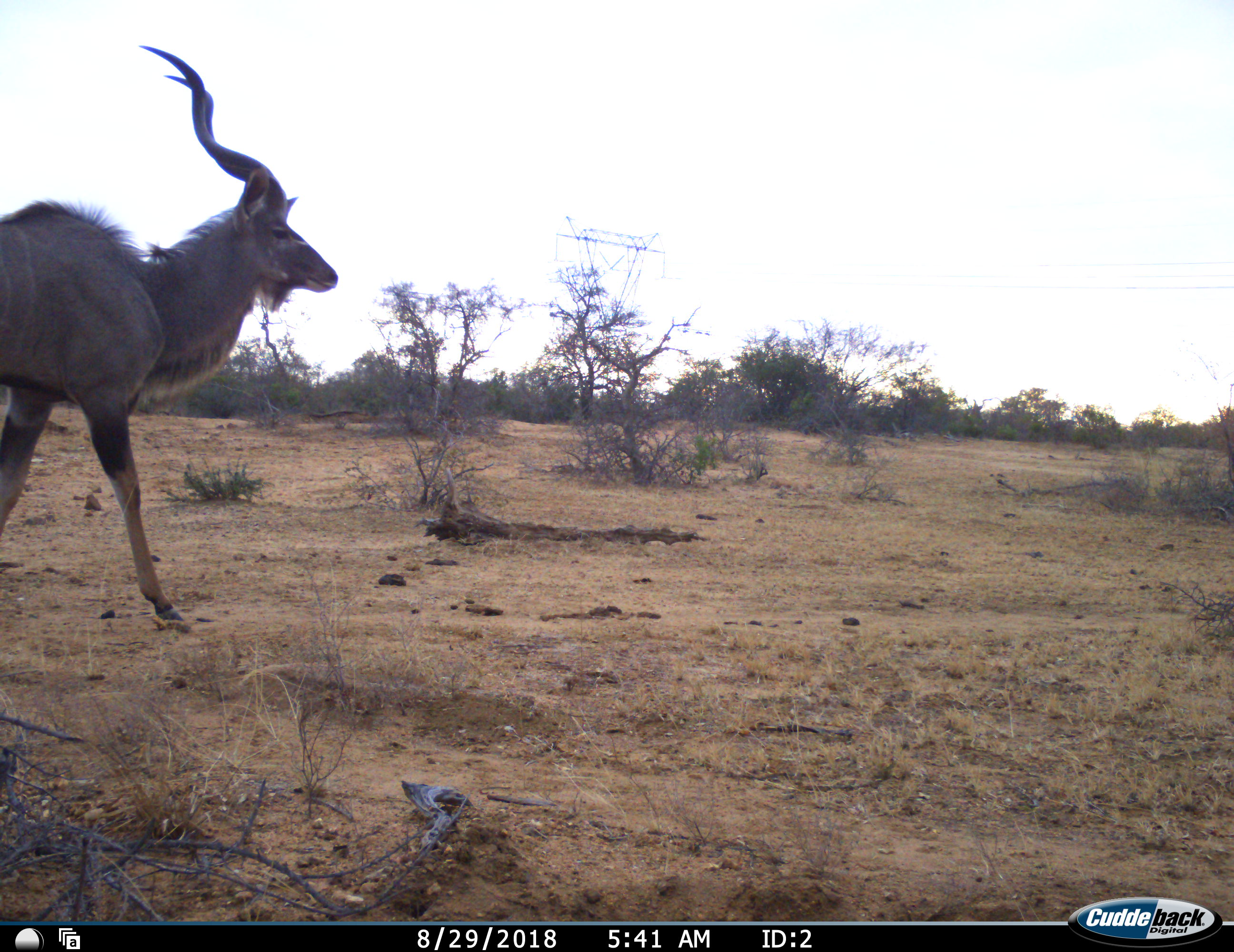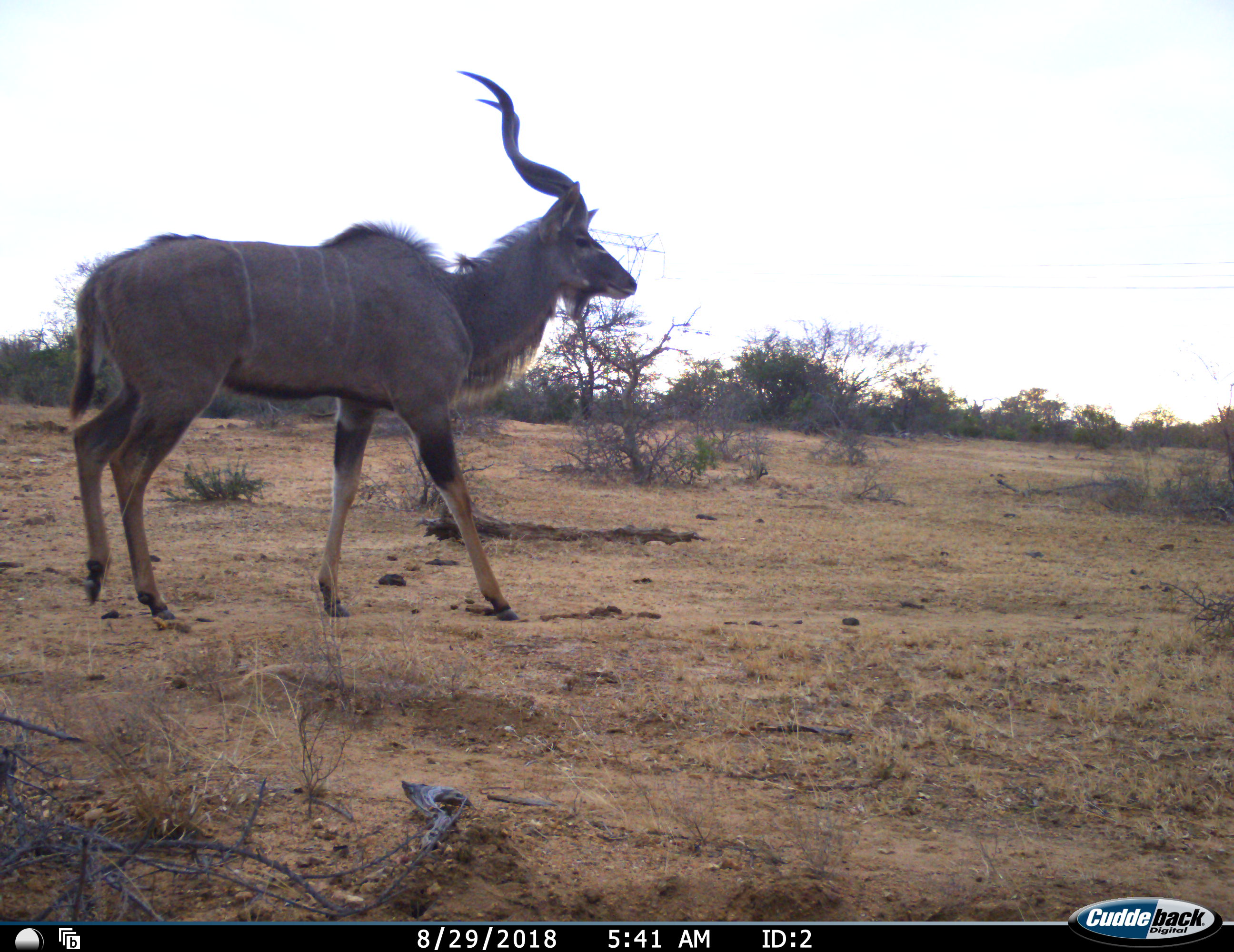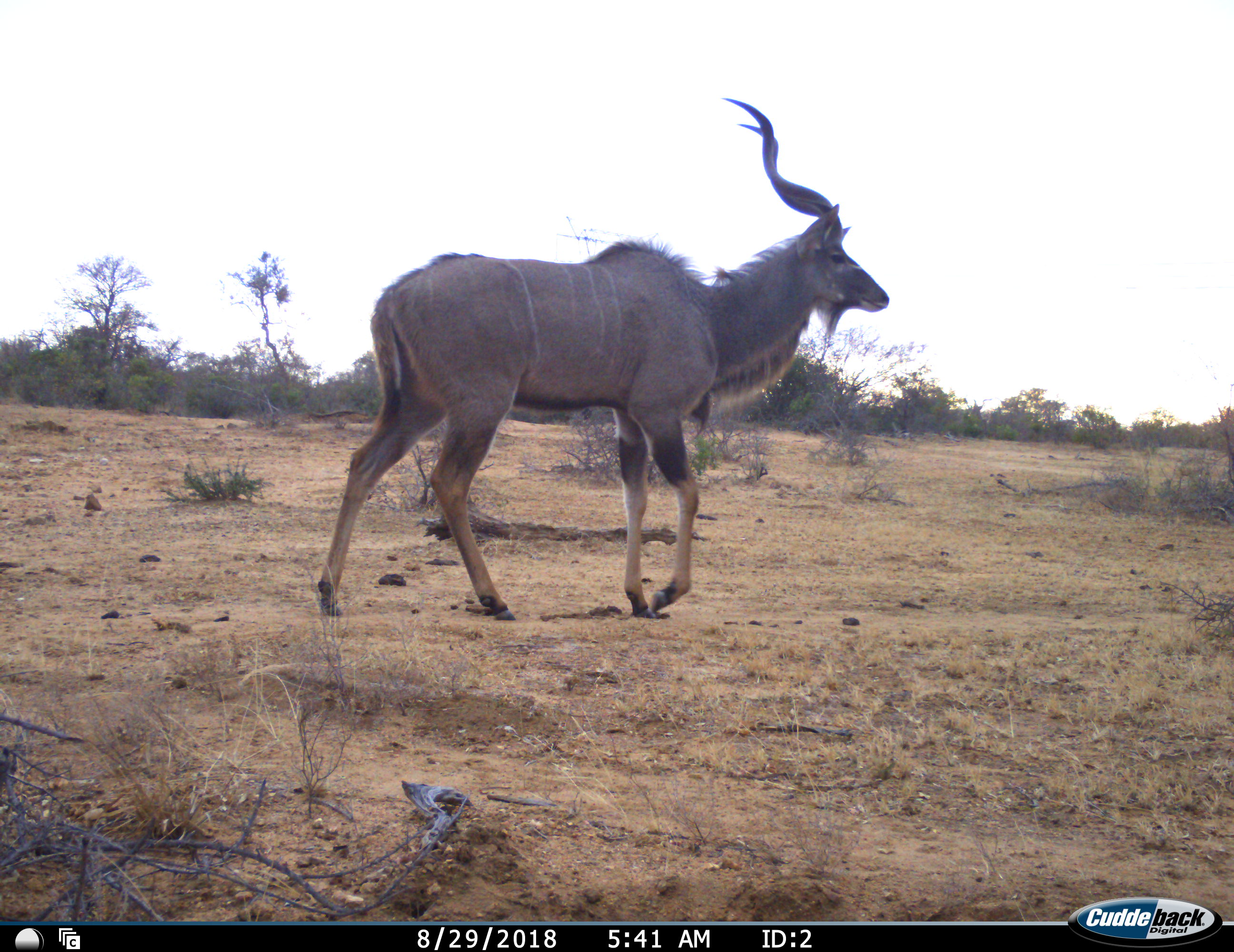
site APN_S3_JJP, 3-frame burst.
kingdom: Animalia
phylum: Chordata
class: Mammalia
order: Artiodactyla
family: Bovidae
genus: Tragelaphus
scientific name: Tragelaphus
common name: kudu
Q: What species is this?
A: Kudu (Tragelaphus).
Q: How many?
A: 1.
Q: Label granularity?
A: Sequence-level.